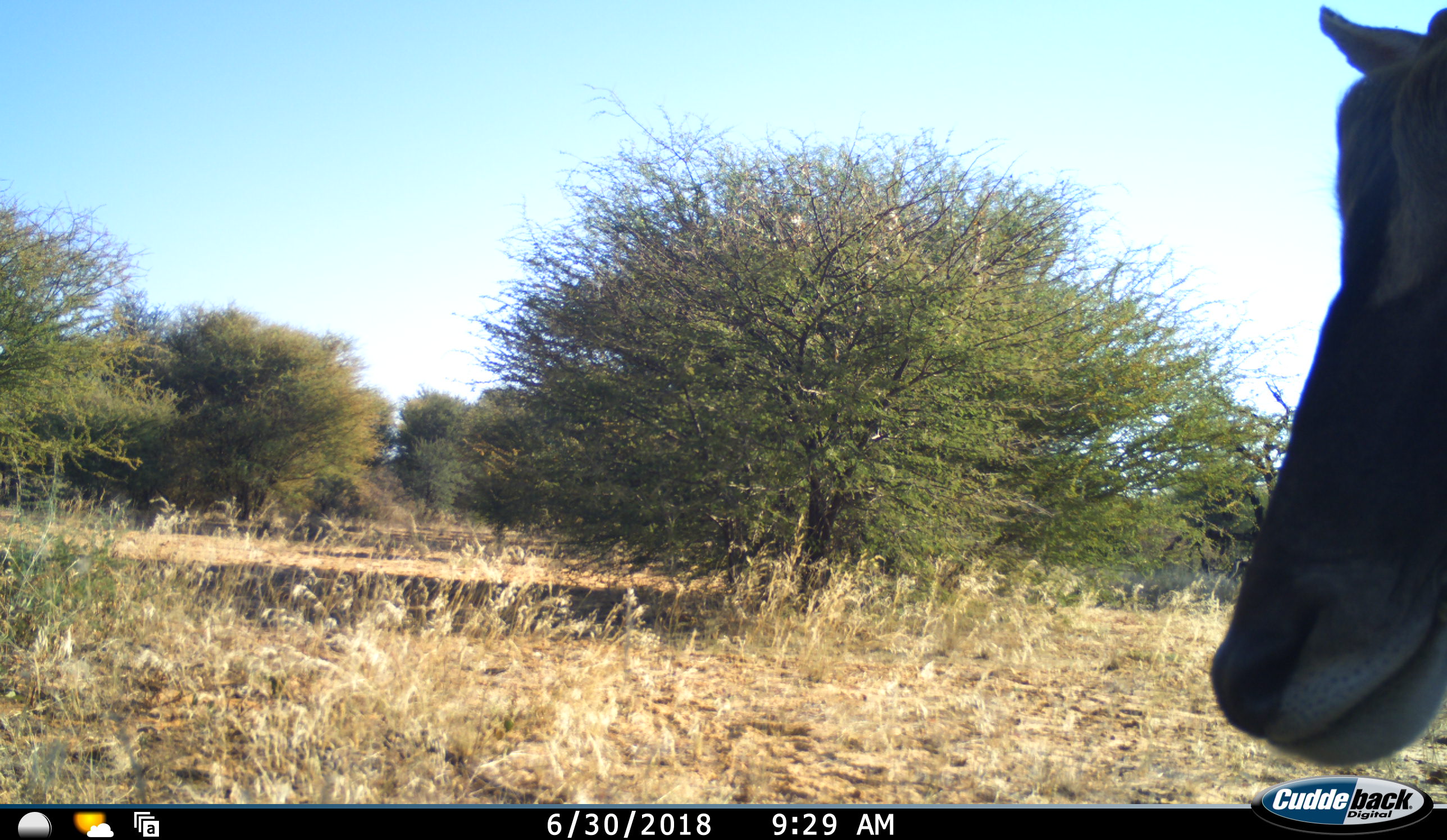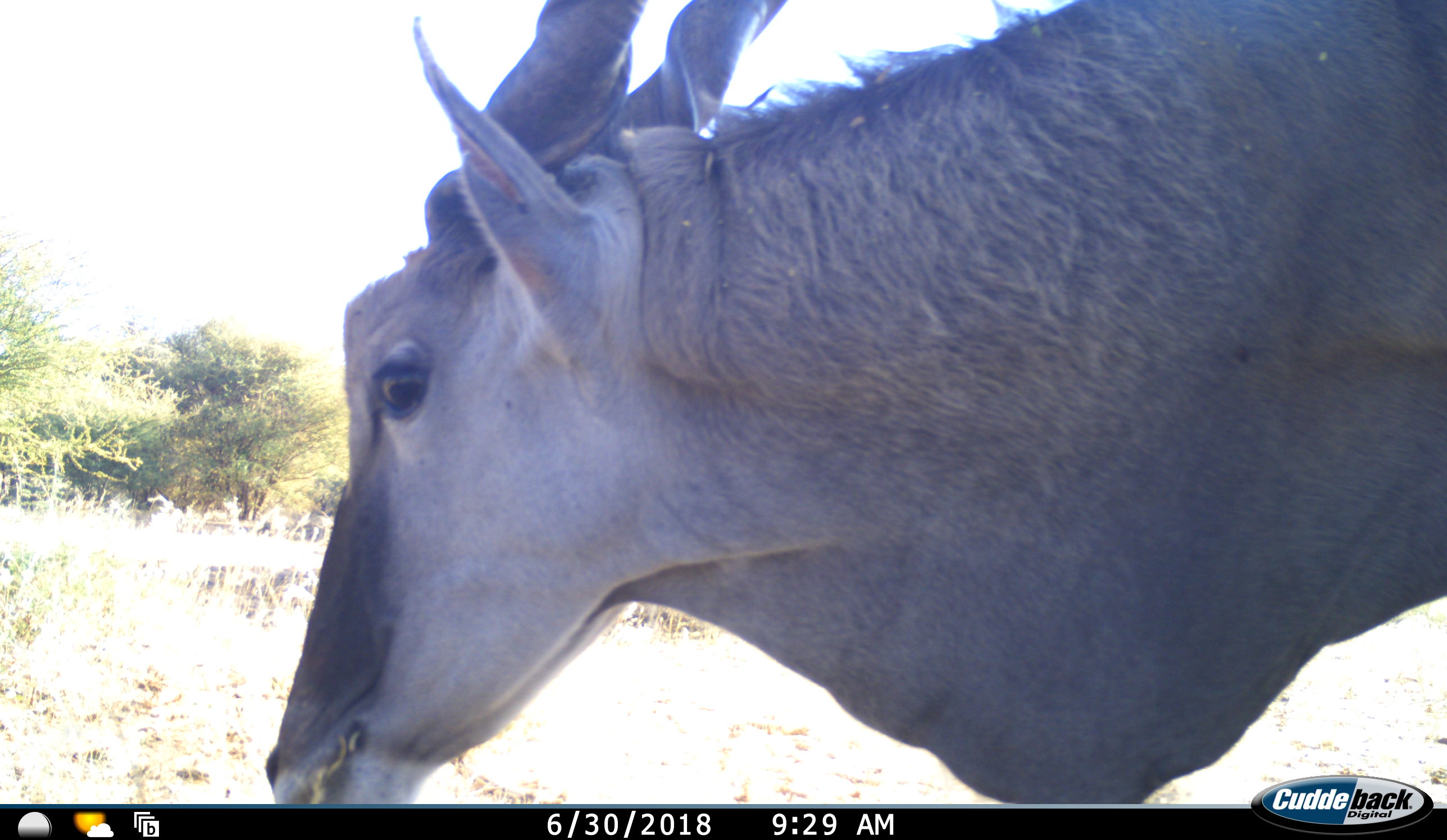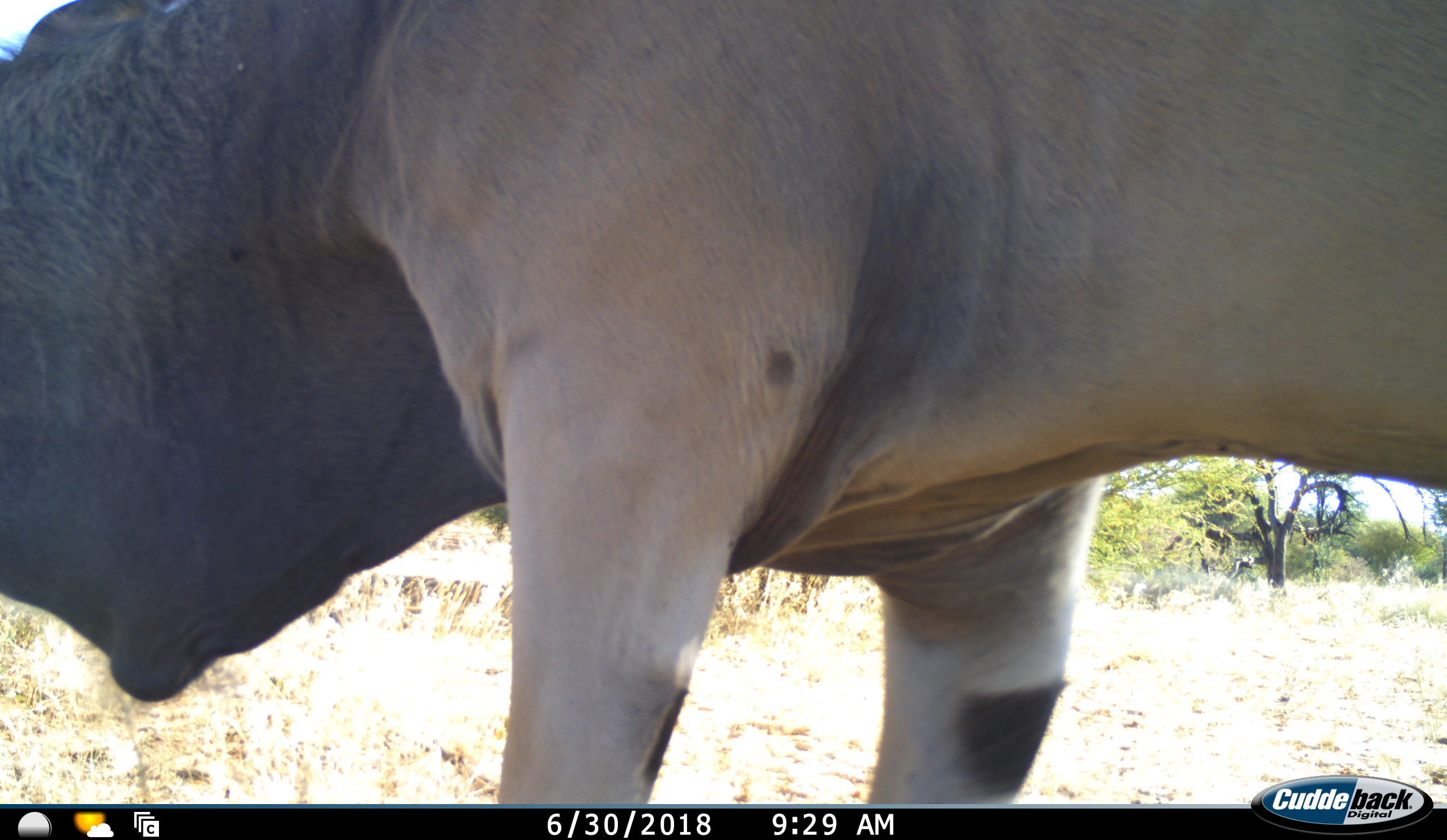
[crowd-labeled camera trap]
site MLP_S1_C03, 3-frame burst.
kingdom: Animalia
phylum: Chordata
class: Mammalia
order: Artiodactyla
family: Bovidae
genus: Tragelaphus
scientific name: Tragelaphus oryx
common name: eland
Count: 1.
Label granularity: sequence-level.